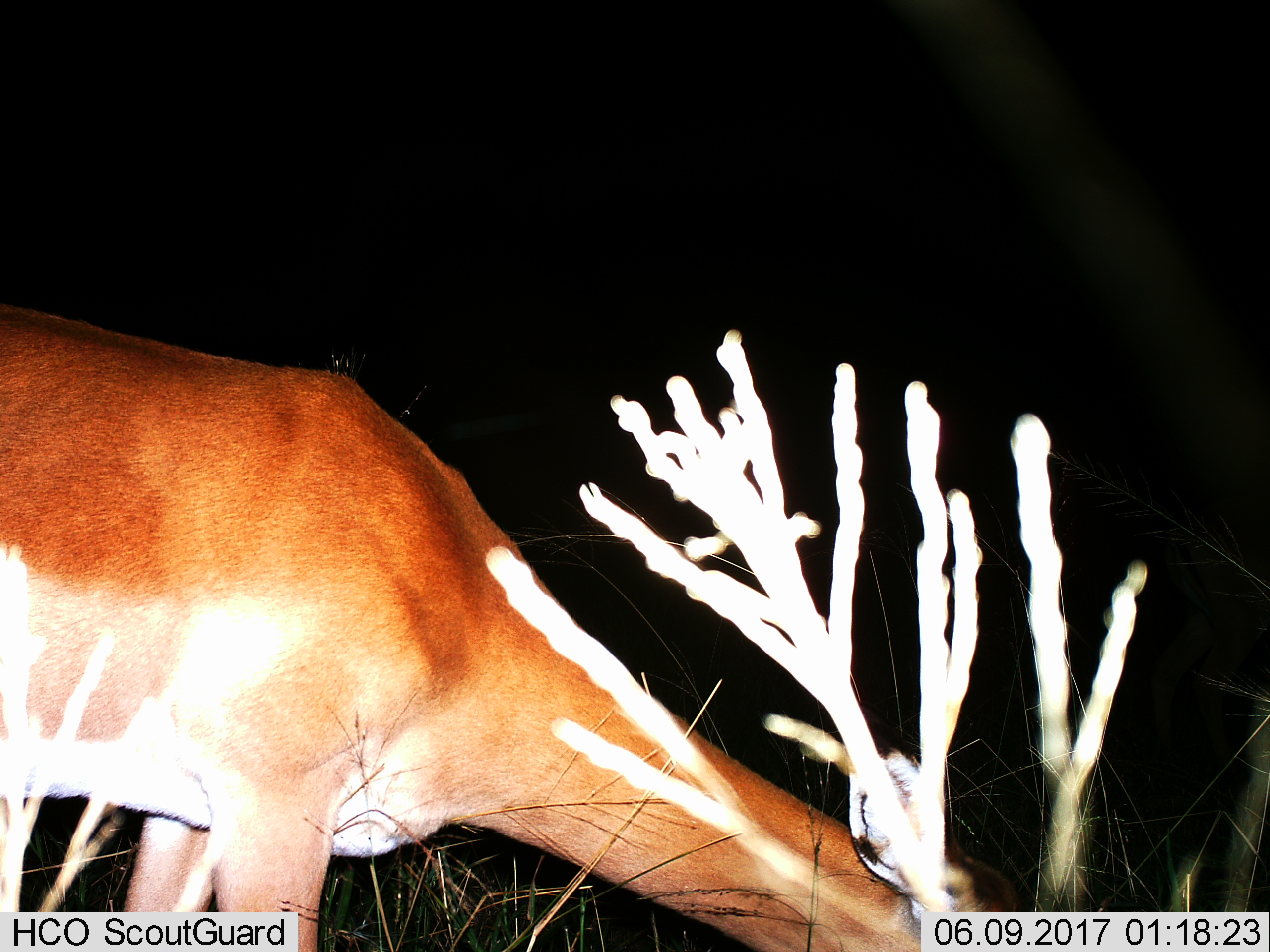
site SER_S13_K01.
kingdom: Animalia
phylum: Chordata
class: Mammalia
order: Artiodactyla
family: Bovidae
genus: Aepyceros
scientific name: Aepyceros melampus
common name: impala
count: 1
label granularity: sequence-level